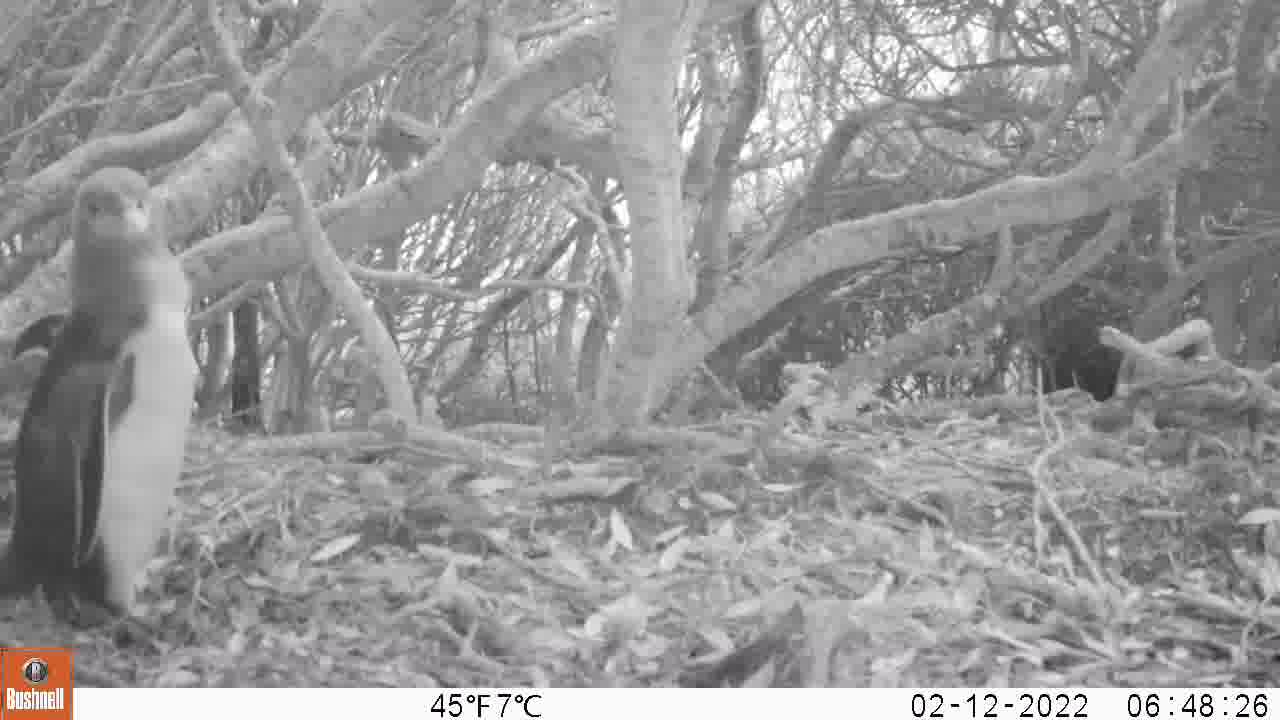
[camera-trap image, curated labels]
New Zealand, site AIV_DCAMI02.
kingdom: Animalia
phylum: Chordata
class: Aves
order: Sphenisciformes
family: Spheniscidae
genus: Megadyptes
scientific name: Megadyptes antipodes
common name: yellow-eyed penguin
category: yellow eyed penguin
Yellow eyed penguin (yellow-eyed penguin) (Megadyptes antipodes).